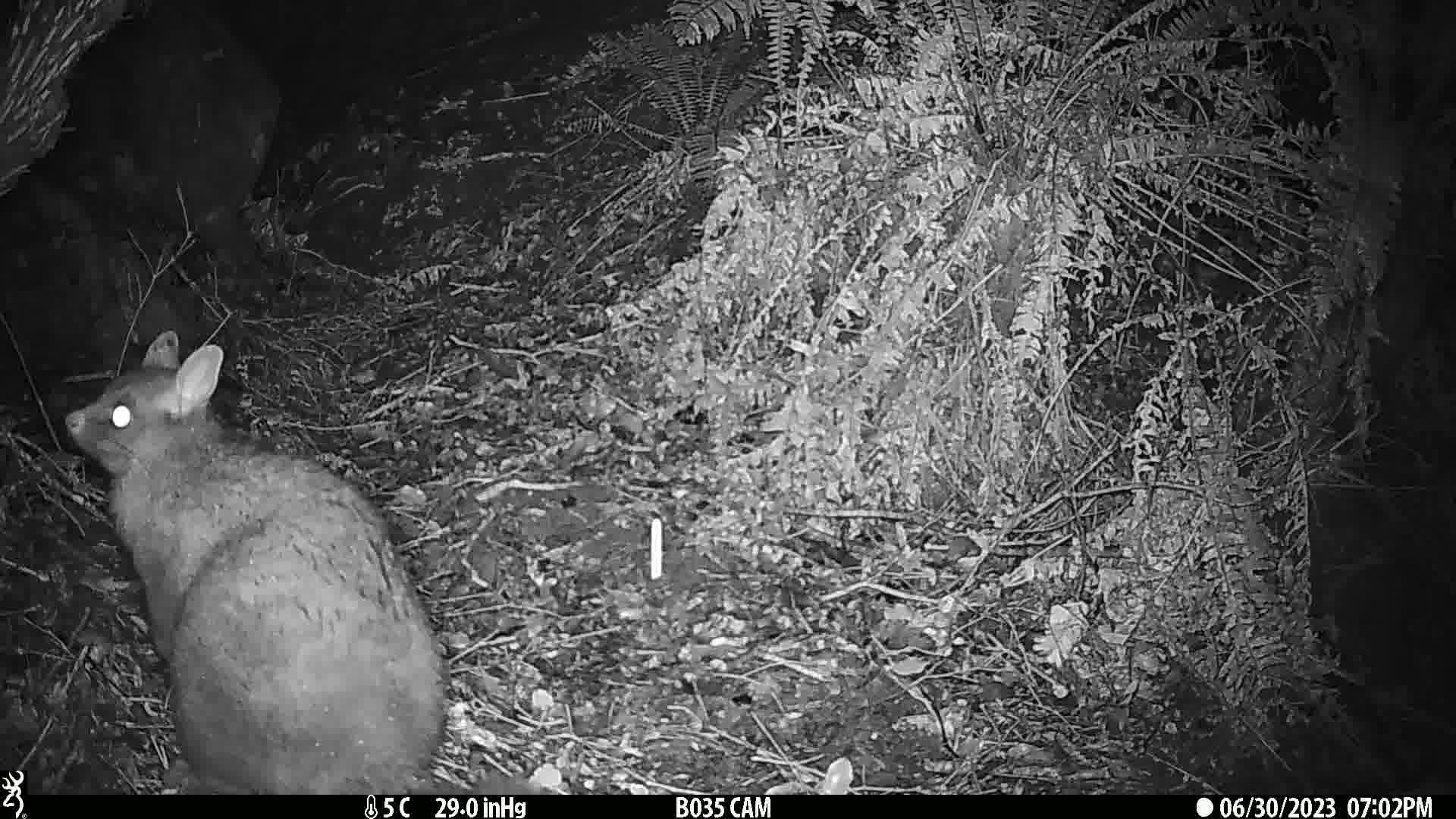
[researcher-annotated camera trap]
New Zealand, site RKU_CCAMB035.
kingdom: Animalia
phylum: Chordata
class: Mammalia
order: Diprotodontia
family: Phalangeridae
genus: Trichosurus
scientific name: Trichosurus vulpecula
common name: common brushtail possum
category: possum